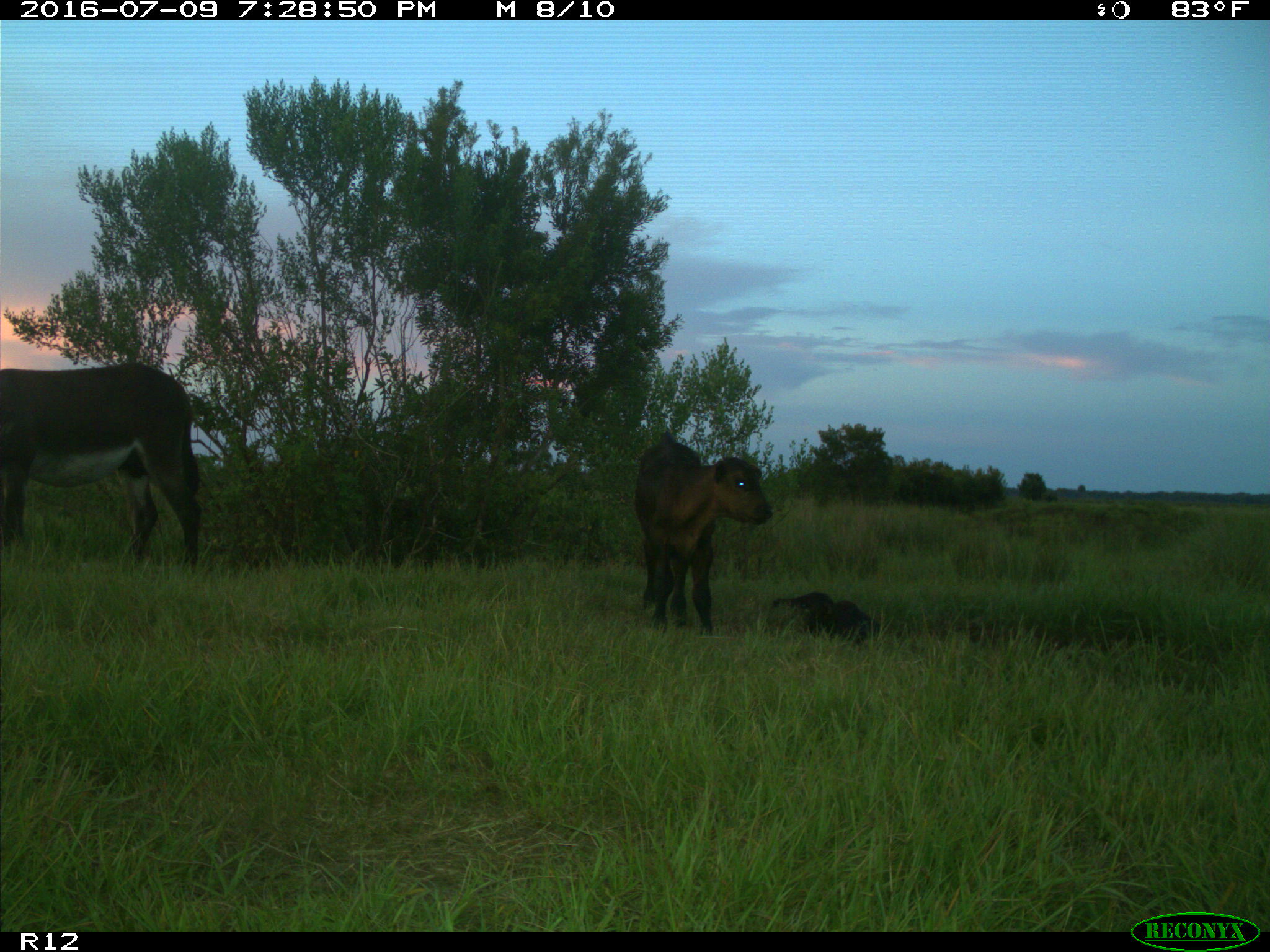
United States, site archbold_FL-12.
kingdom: Animalia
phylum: Chordata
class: Mammalia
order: Artiodactyla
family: Bovidae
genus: Bos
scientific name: Bos taurus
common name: domestic cow